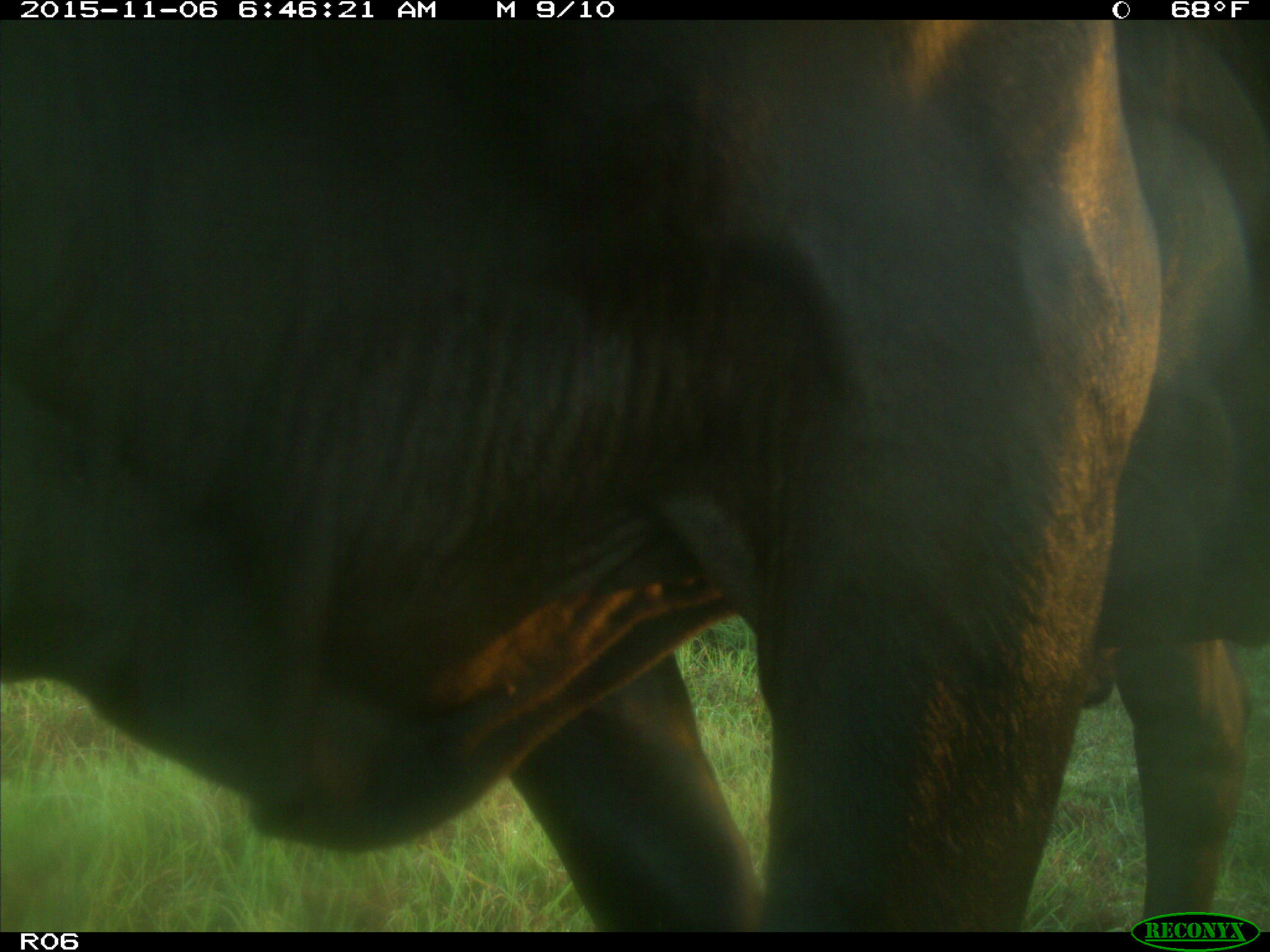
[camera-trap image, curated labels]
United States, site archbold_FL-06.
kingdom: Animalia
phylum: Chordata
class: Mammalia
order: Artiodactyla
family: Bovidae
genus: Bos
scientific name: Bos taurus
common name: domestic cow